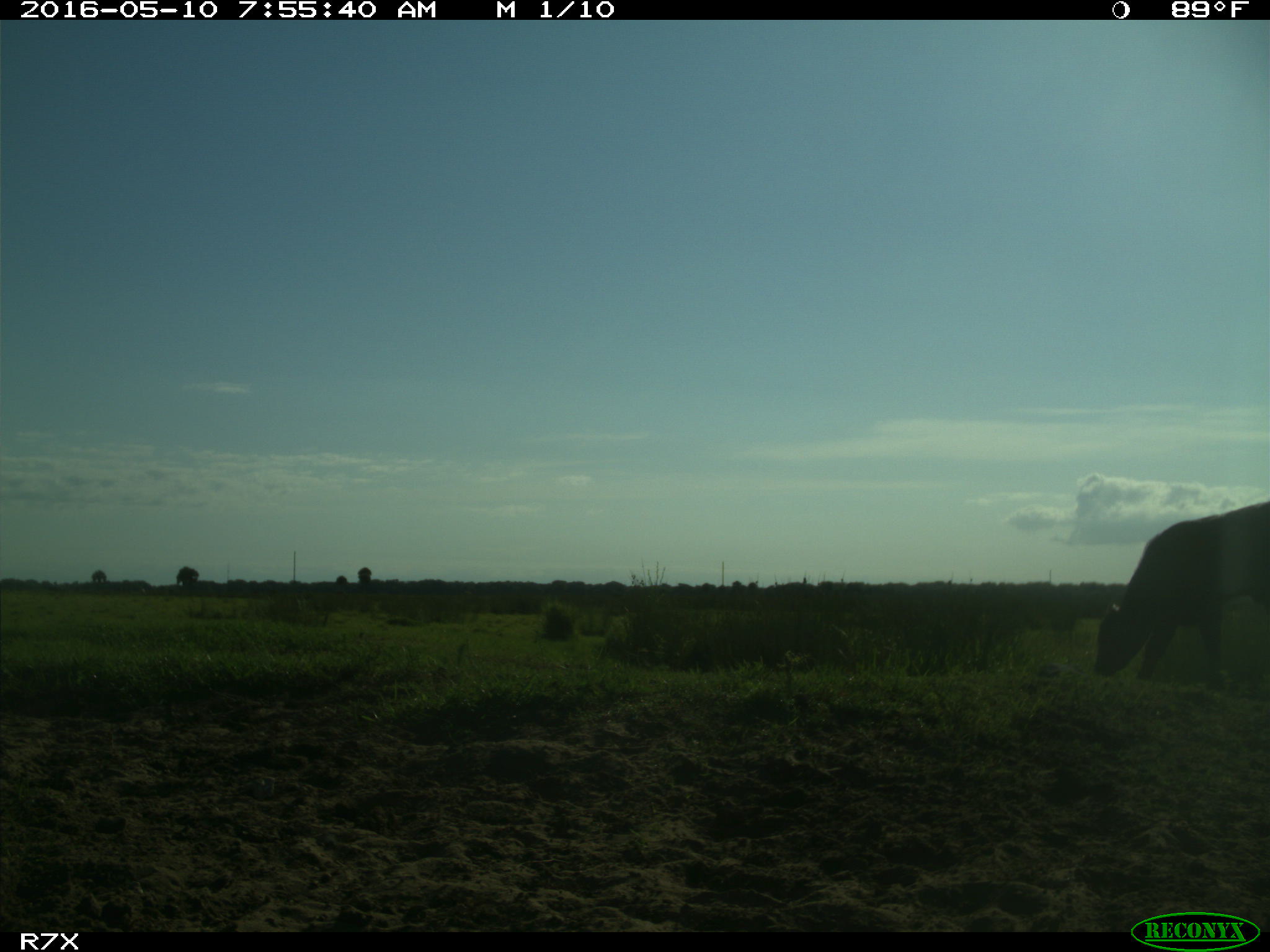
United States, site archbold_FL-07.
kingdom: Animalia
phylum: Chordata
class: Mammalia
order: Artiodactyla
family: Bovidae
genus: Bos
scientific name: Bos taurus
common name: domestic cow